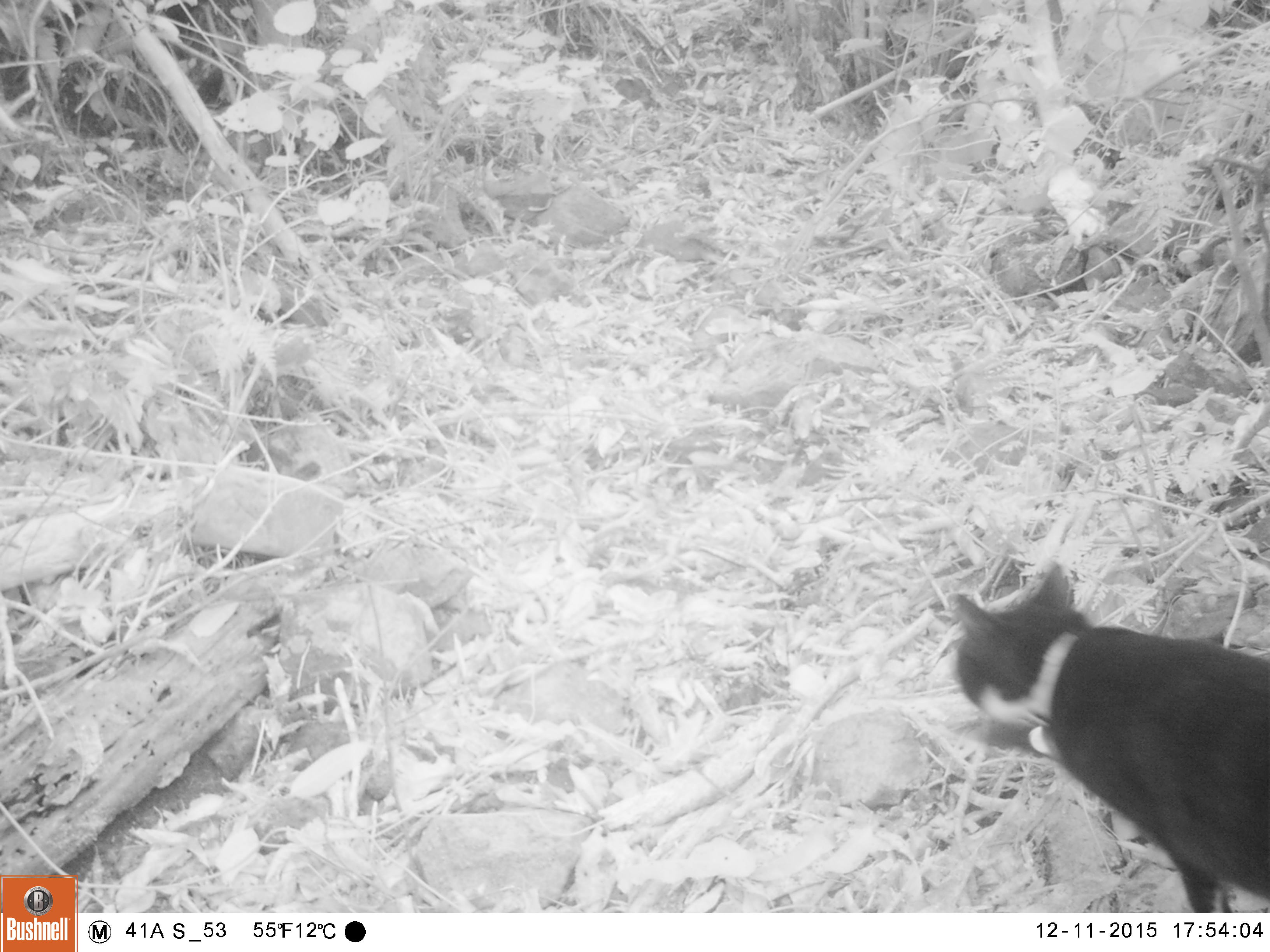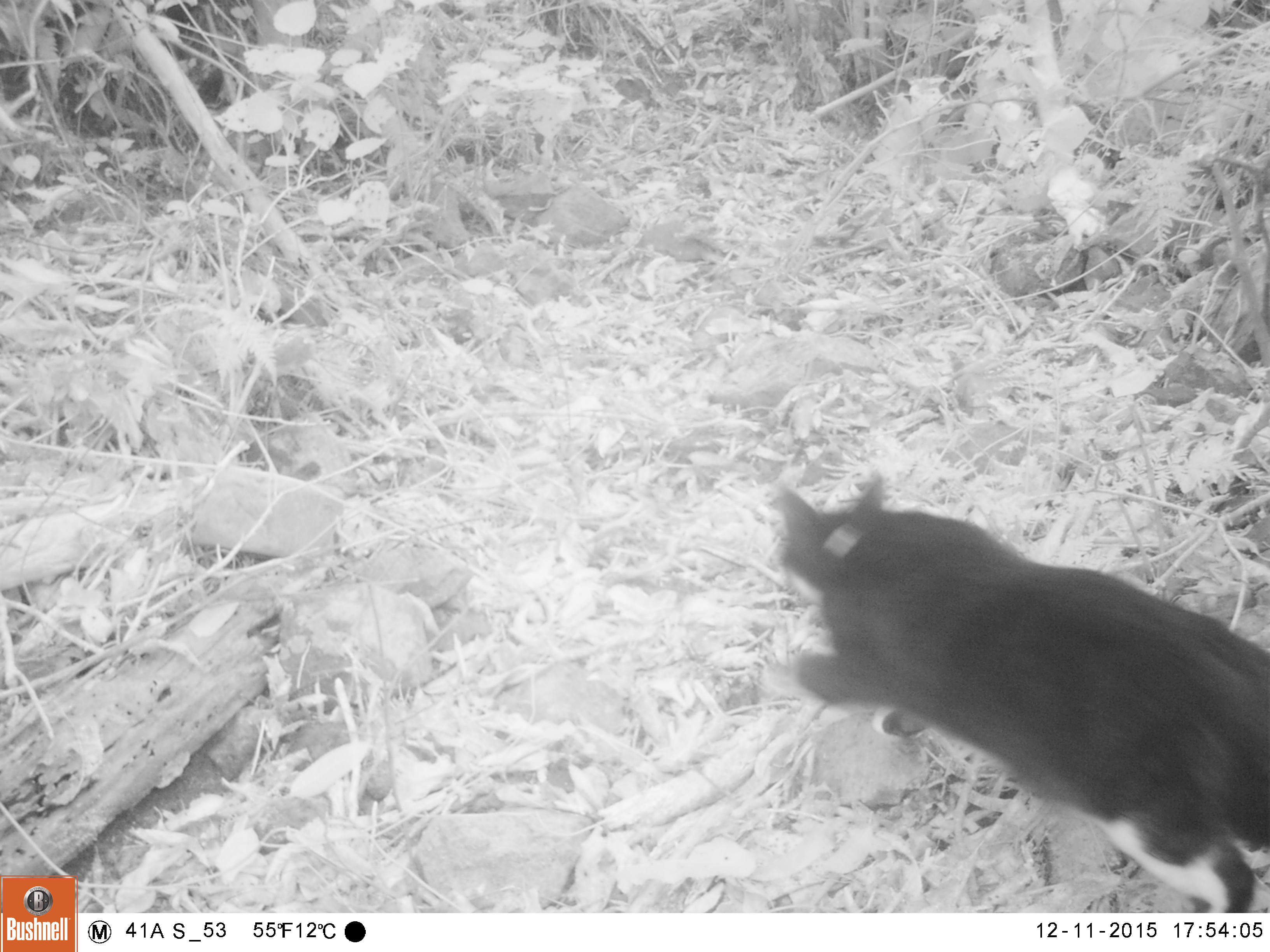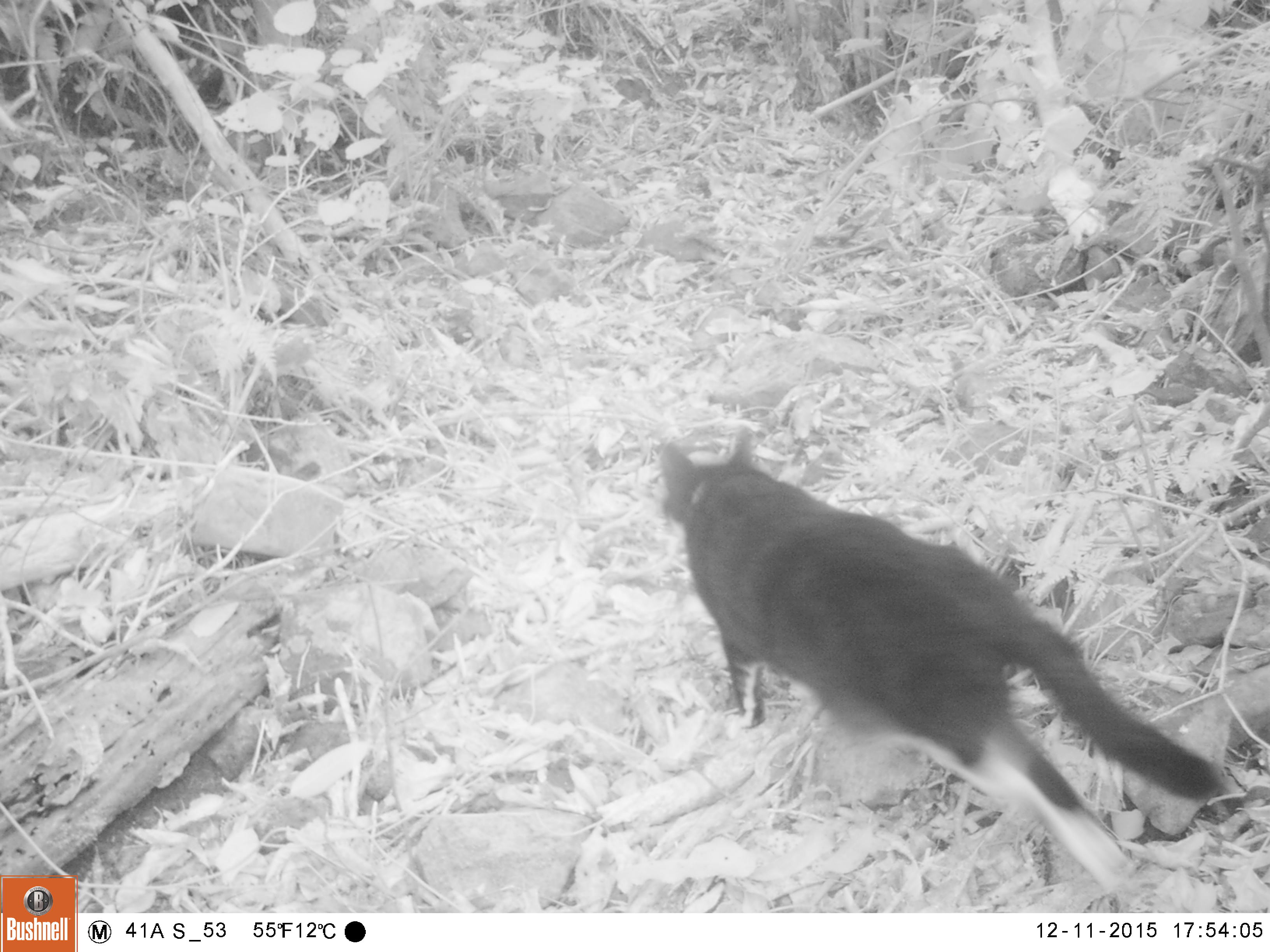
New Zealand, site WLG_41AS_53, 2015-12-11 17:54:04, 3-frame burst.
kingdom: Animalia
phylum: Chordata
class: Mammalia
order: Carnivora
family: Felidae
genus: Felis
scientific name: Felis catus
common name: domestic cat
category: cat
Cat (domestic cat) (Felis catus).